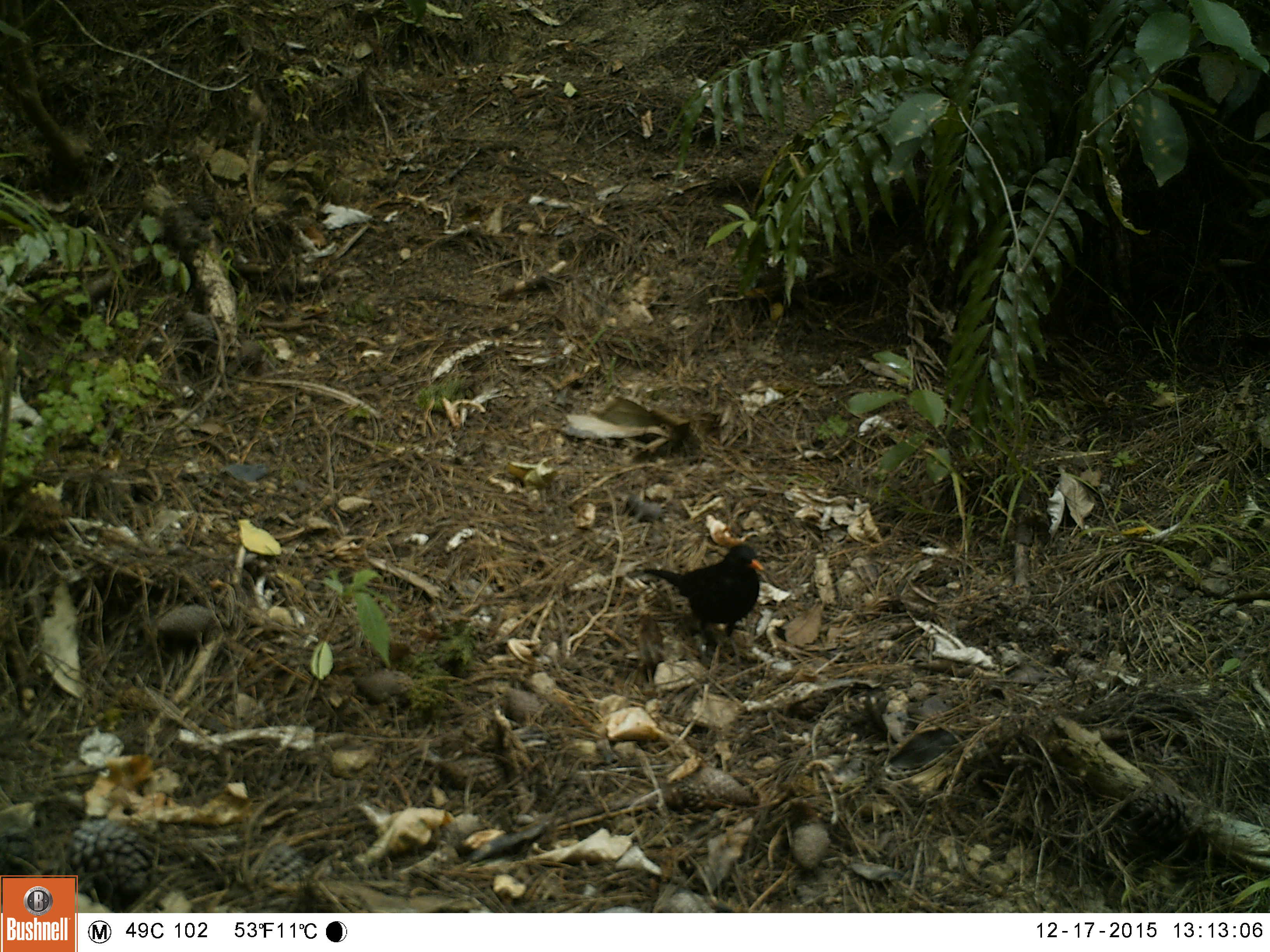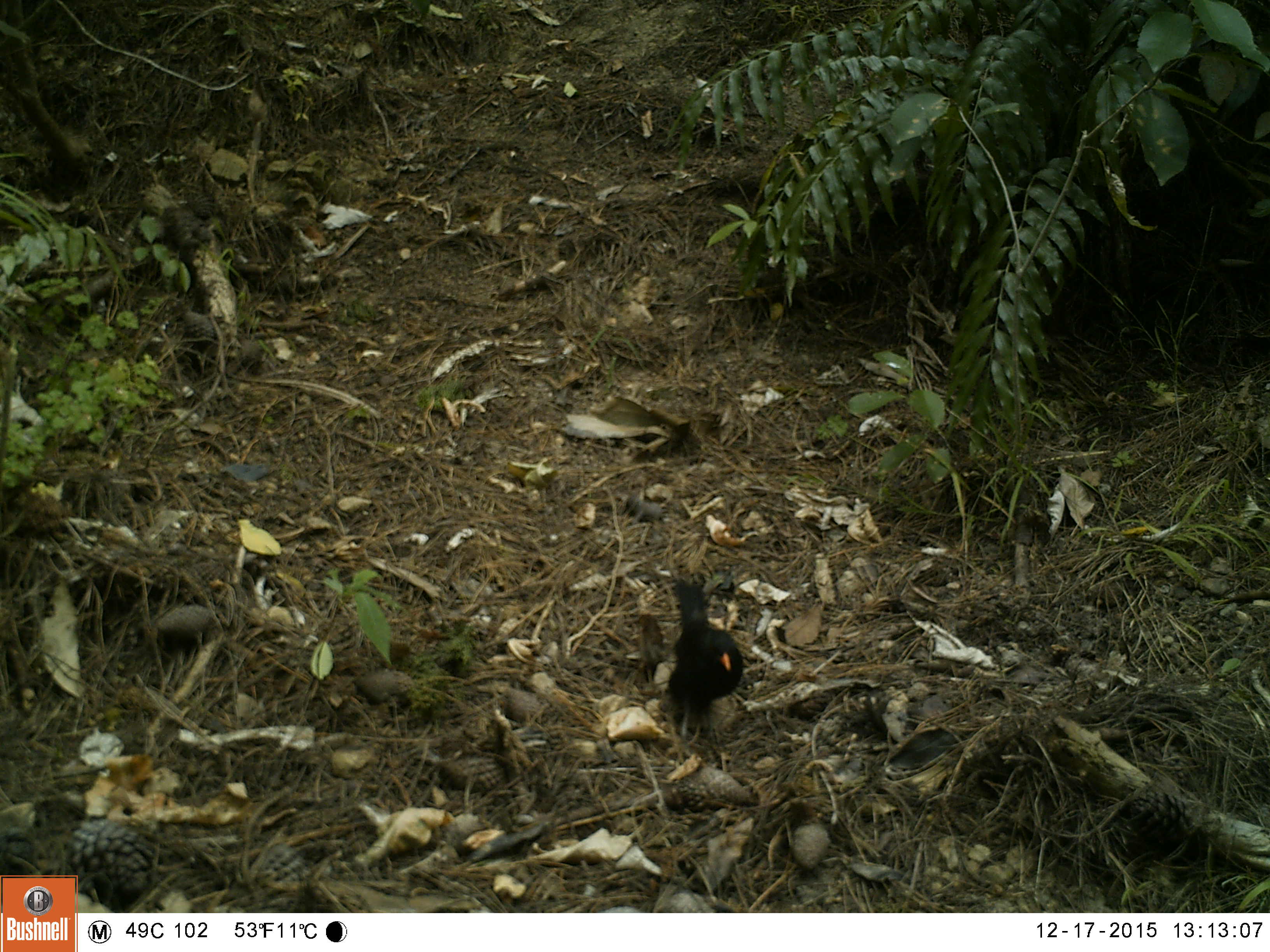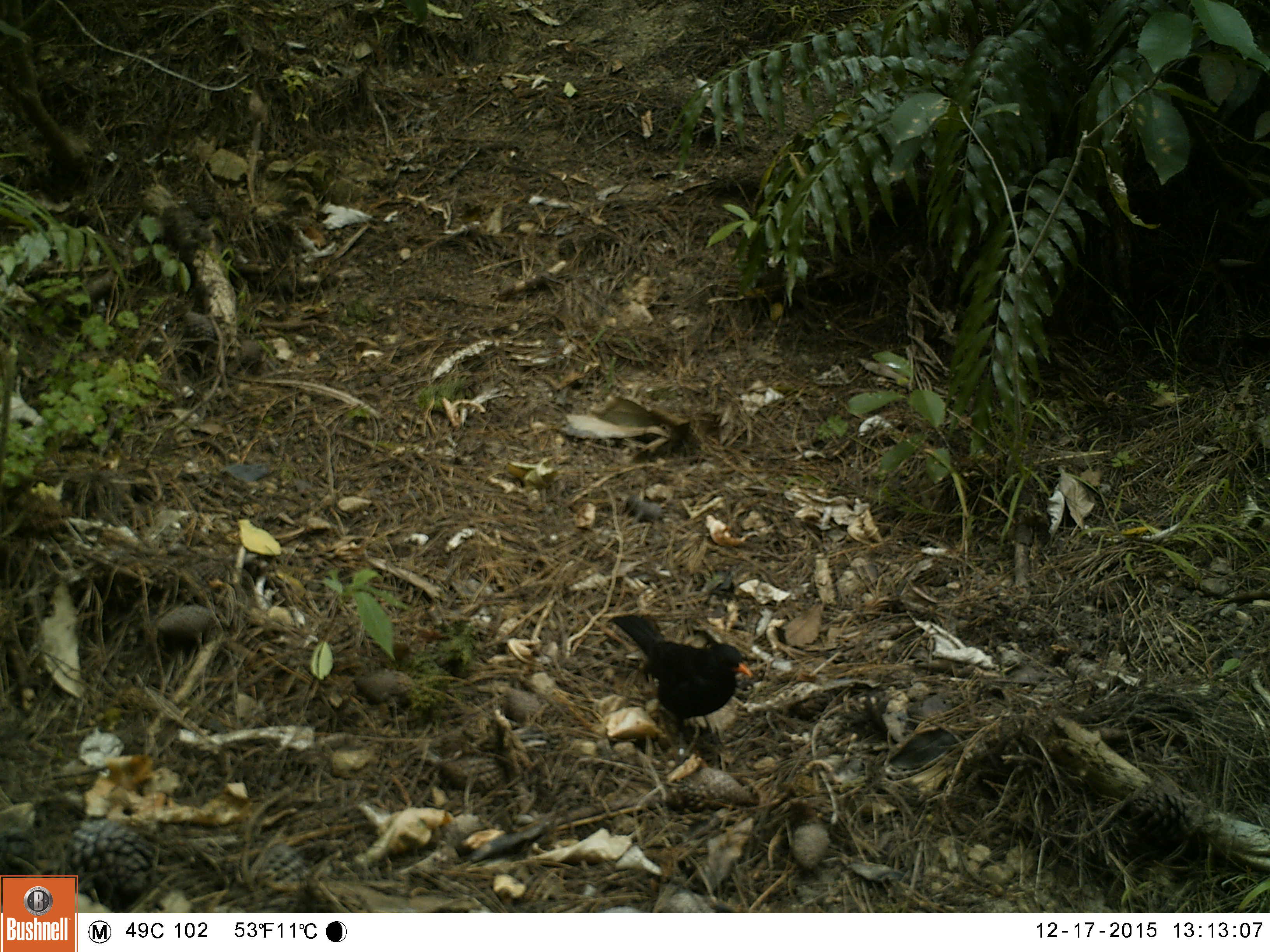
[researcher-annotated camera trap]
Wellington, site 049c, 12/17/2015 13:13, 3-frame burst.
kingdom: Animalia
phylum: Chordata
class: Aves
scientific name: Aves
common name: bird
Bird (Aves).